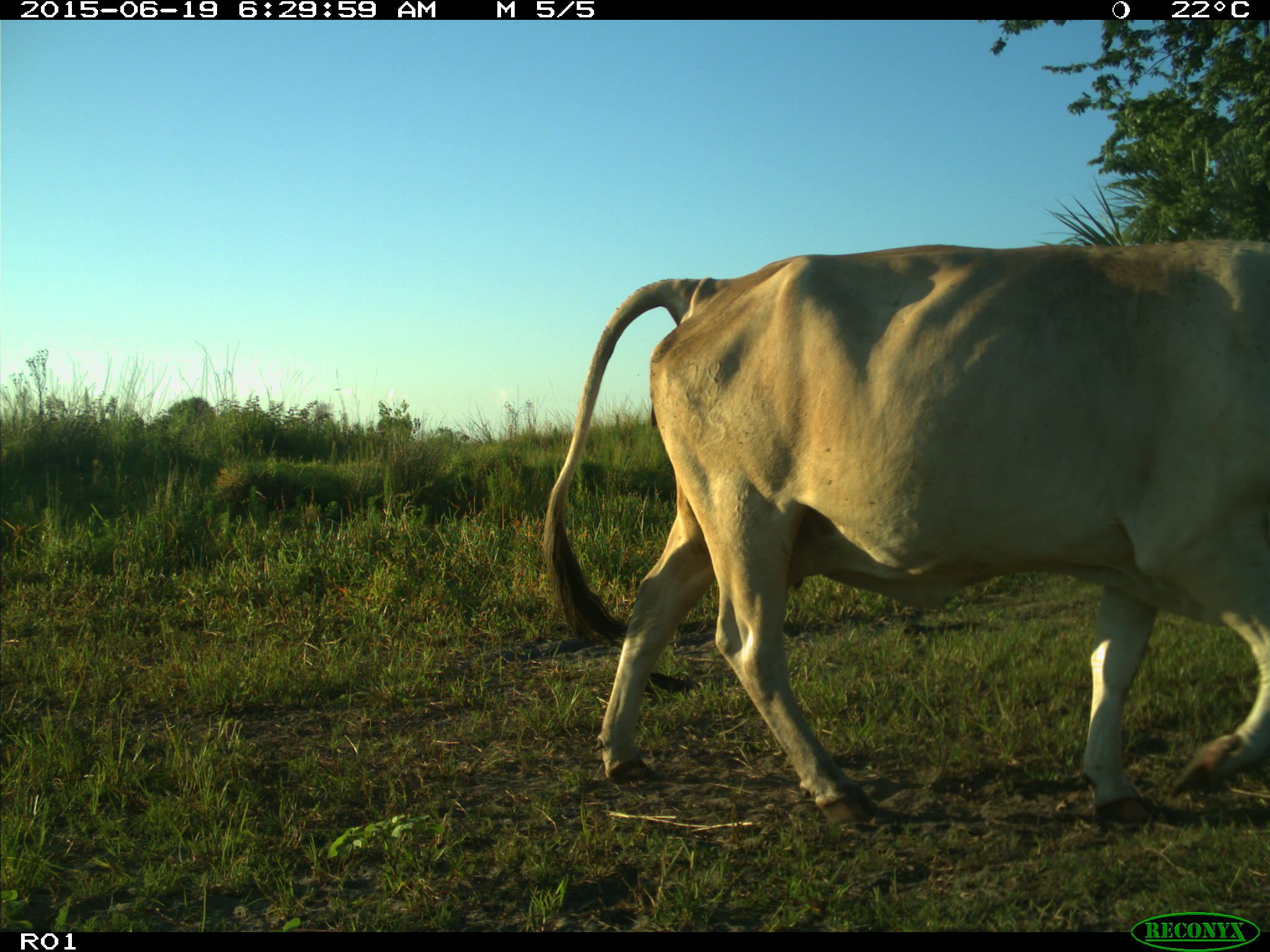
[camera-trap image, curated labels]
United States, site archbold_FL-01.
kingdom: Animalia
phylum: Chordata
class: Mammalia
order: Artiodactyla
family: Bovidae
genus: Bos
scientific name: Bos taurus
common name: domestic cow